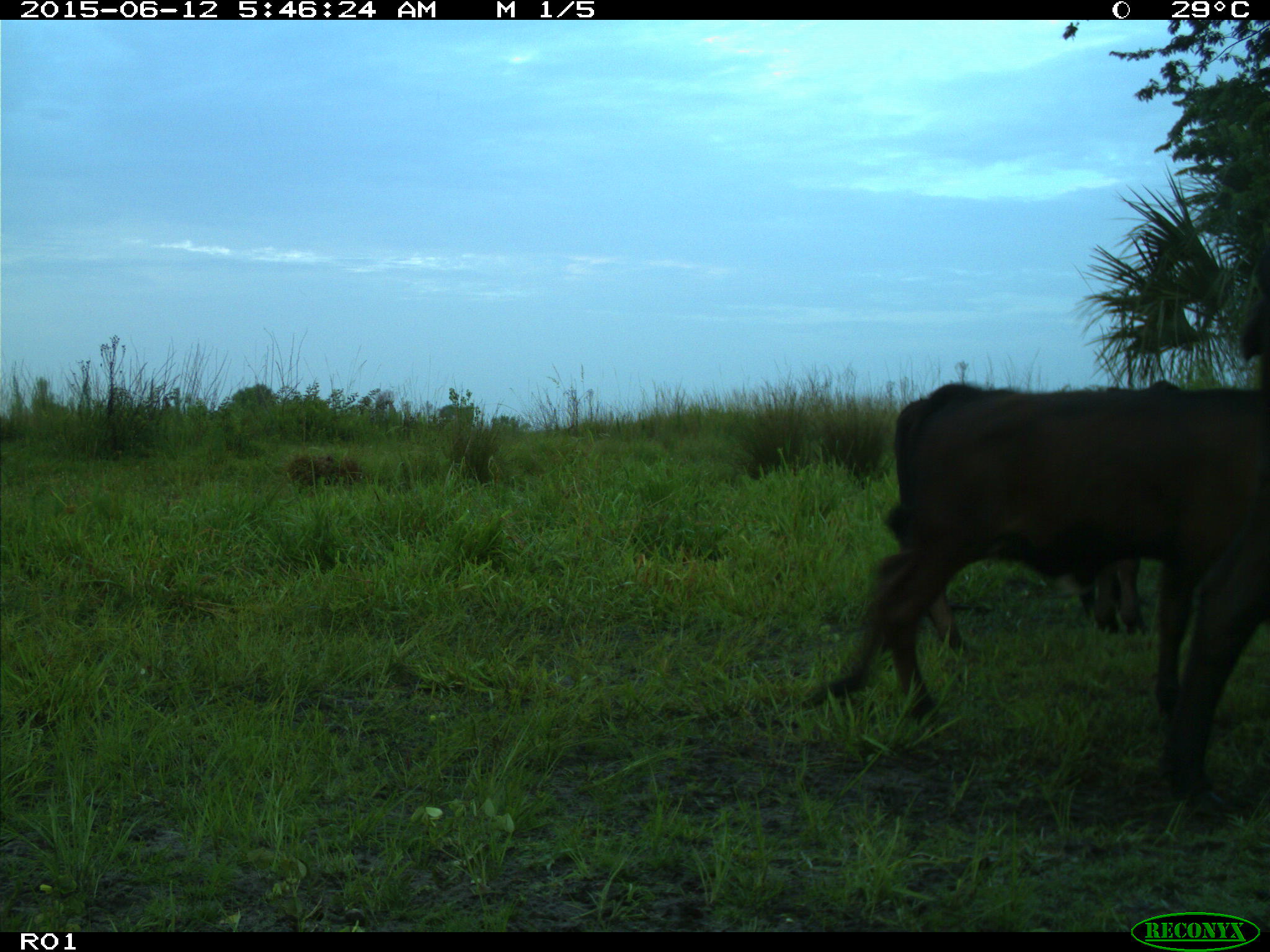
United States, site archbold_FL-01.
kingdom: Animalia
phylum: Chordata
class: Mammalia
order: Artiodactyla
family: Bovidae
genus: Bos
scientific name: Bos taurus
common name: domestic cow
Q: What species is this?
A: Bos taurus (domestic cow).